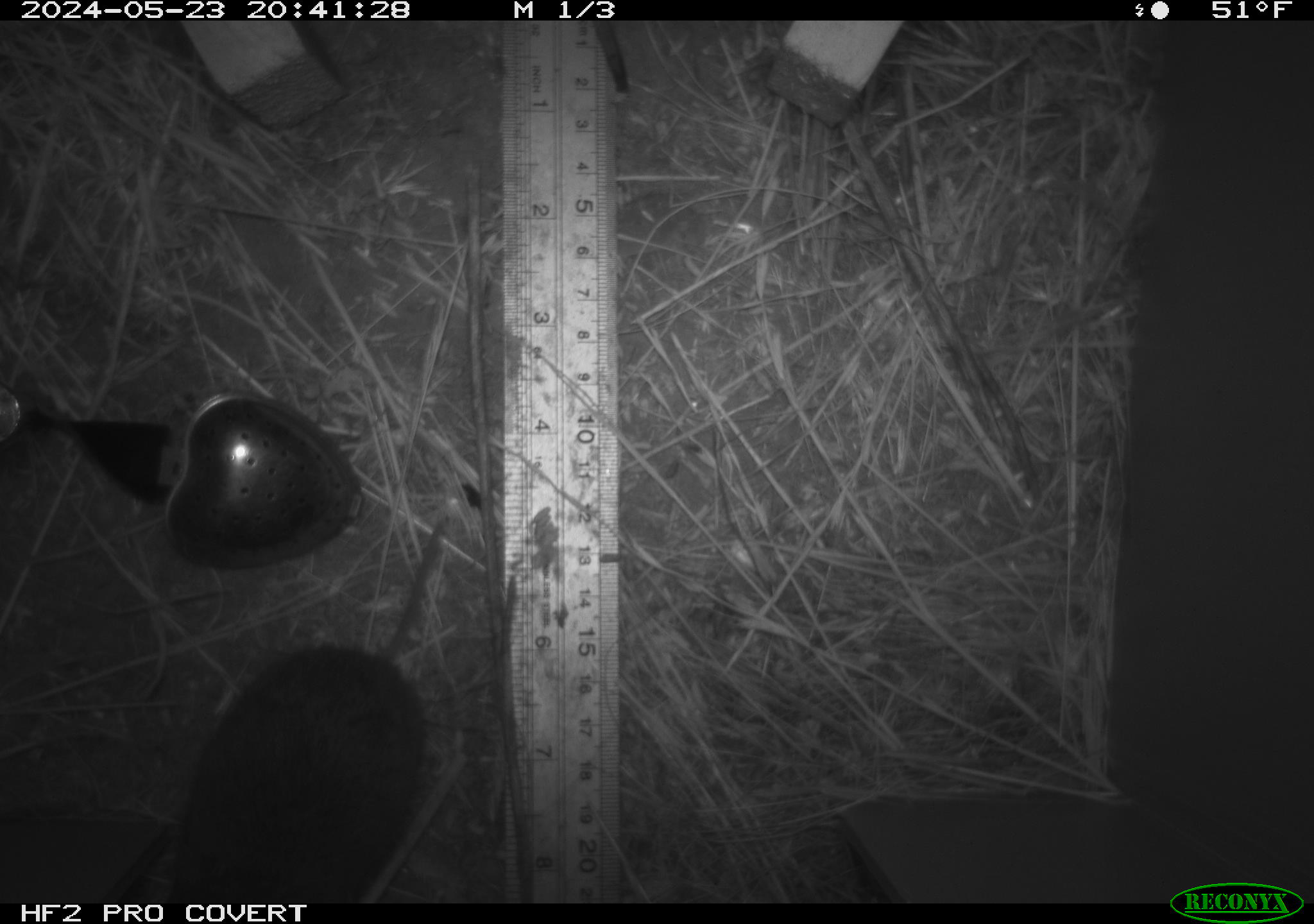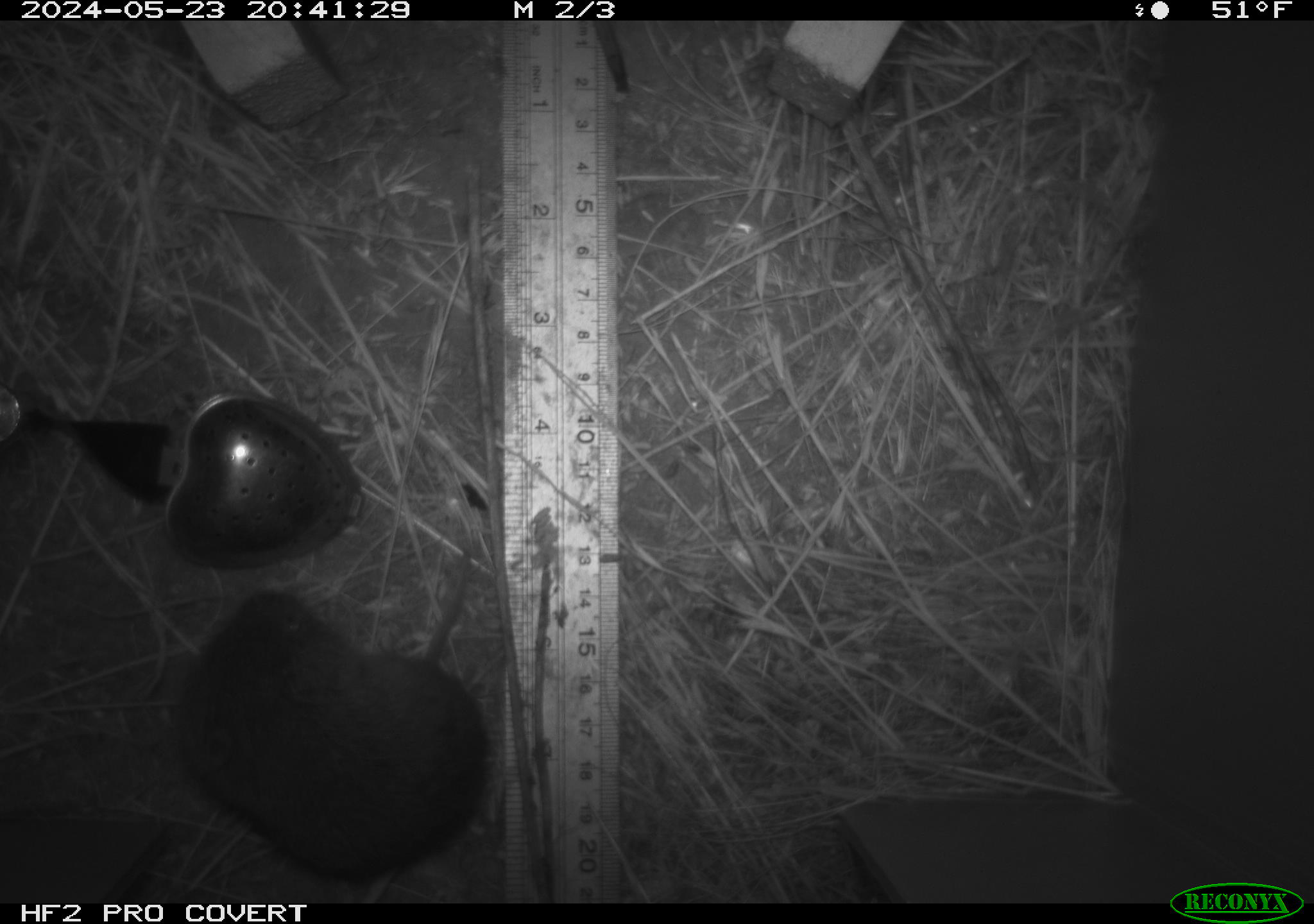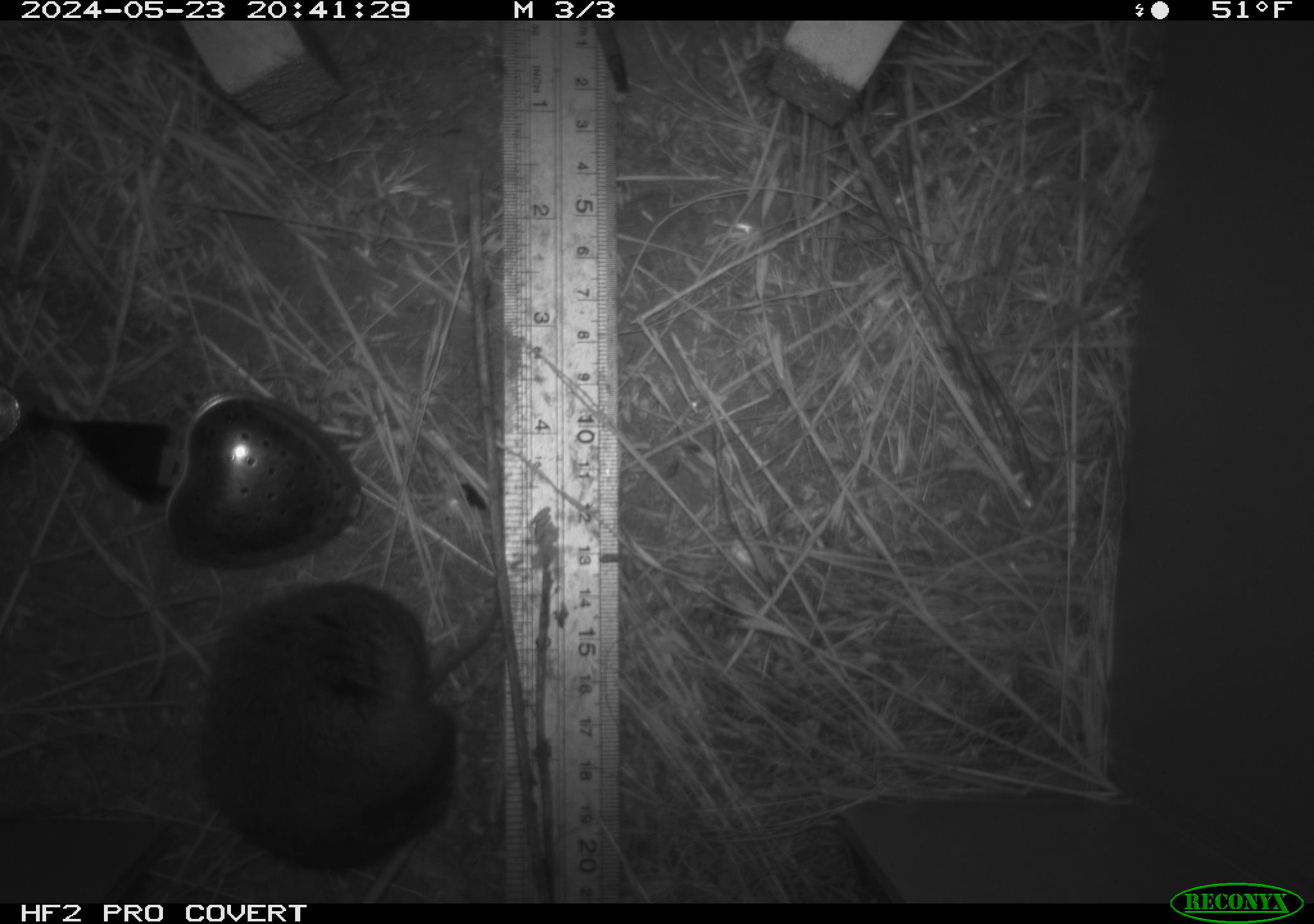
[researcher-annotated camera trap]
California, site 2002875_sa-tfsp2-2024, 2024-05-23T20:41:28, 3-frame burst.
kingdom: Animalia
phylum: Chordata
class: Mammalia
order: Rodentia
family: Cricetidae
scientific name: Arvicolinae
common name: voles, lemmings, and muskrats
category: arvicolinae subfamily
Arvicolinae subfamily (voles, lemmings, and muskrats) (Arvicolinae).